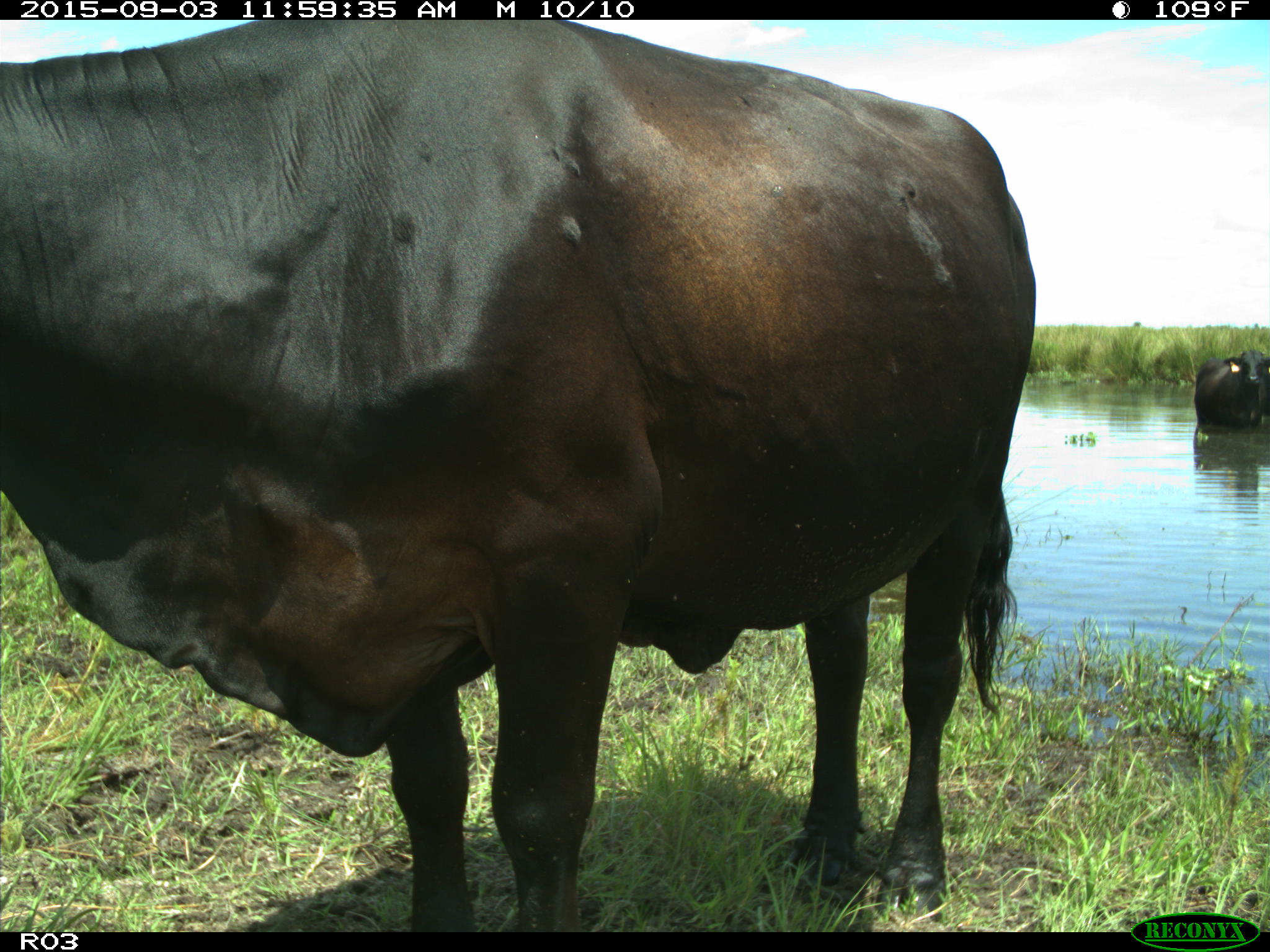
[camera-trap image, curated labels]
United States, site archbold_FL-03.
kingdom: Animalia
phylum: Chordata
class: Mammalia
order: Artiodactyla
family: Bovidae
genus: Bos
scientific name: Bos taurus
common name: domestic cow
Bos taurus (domestic cow).